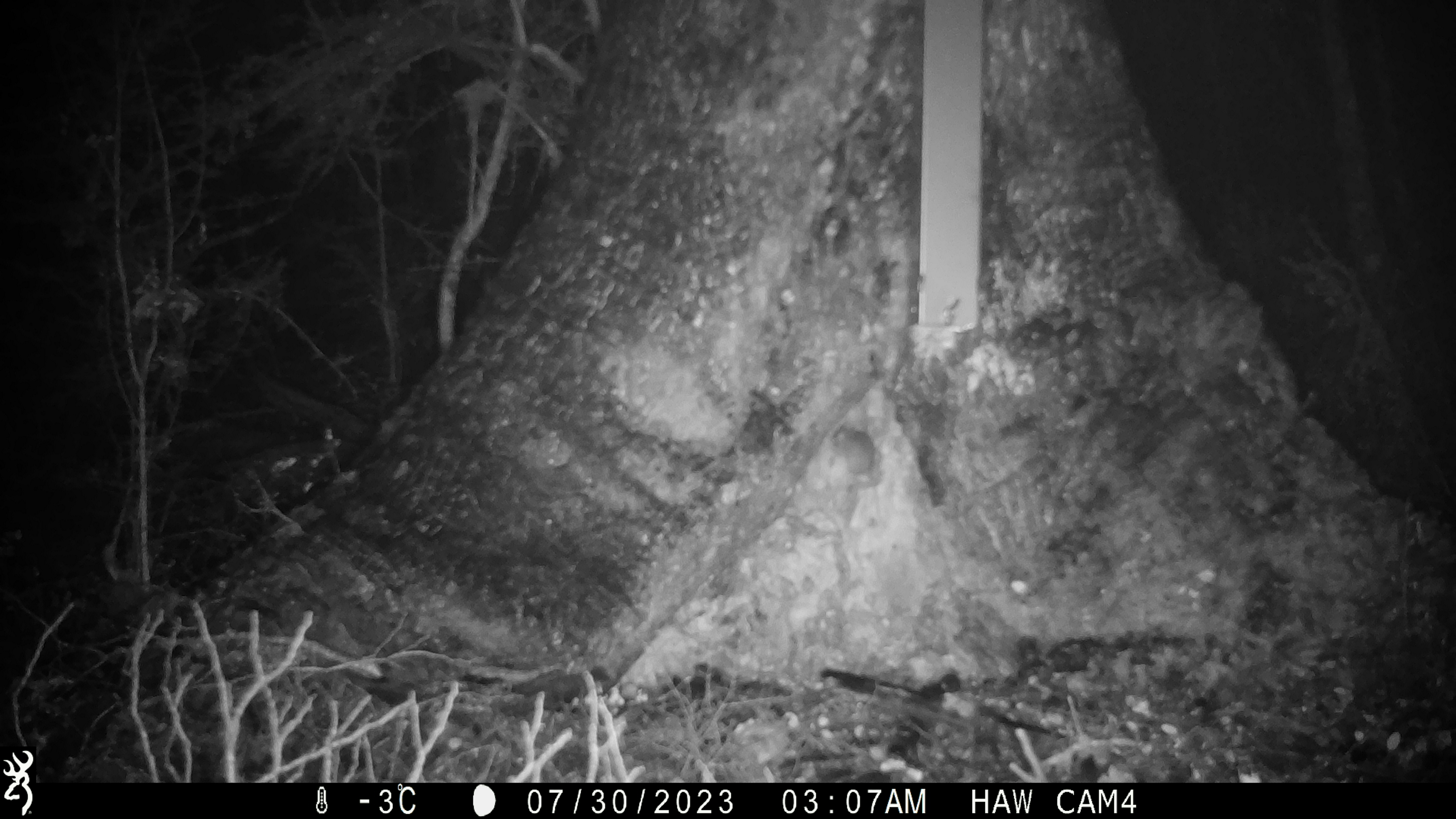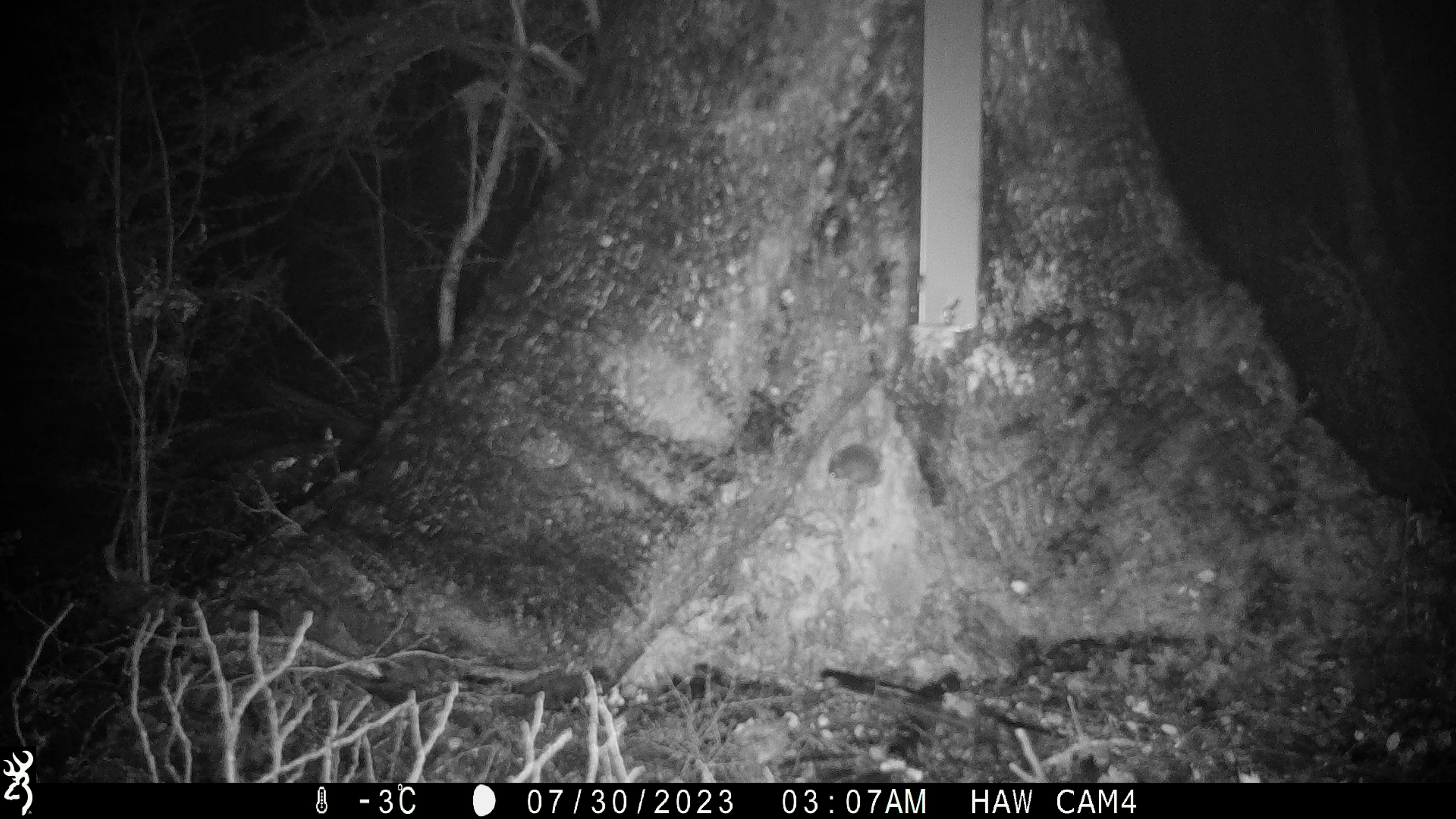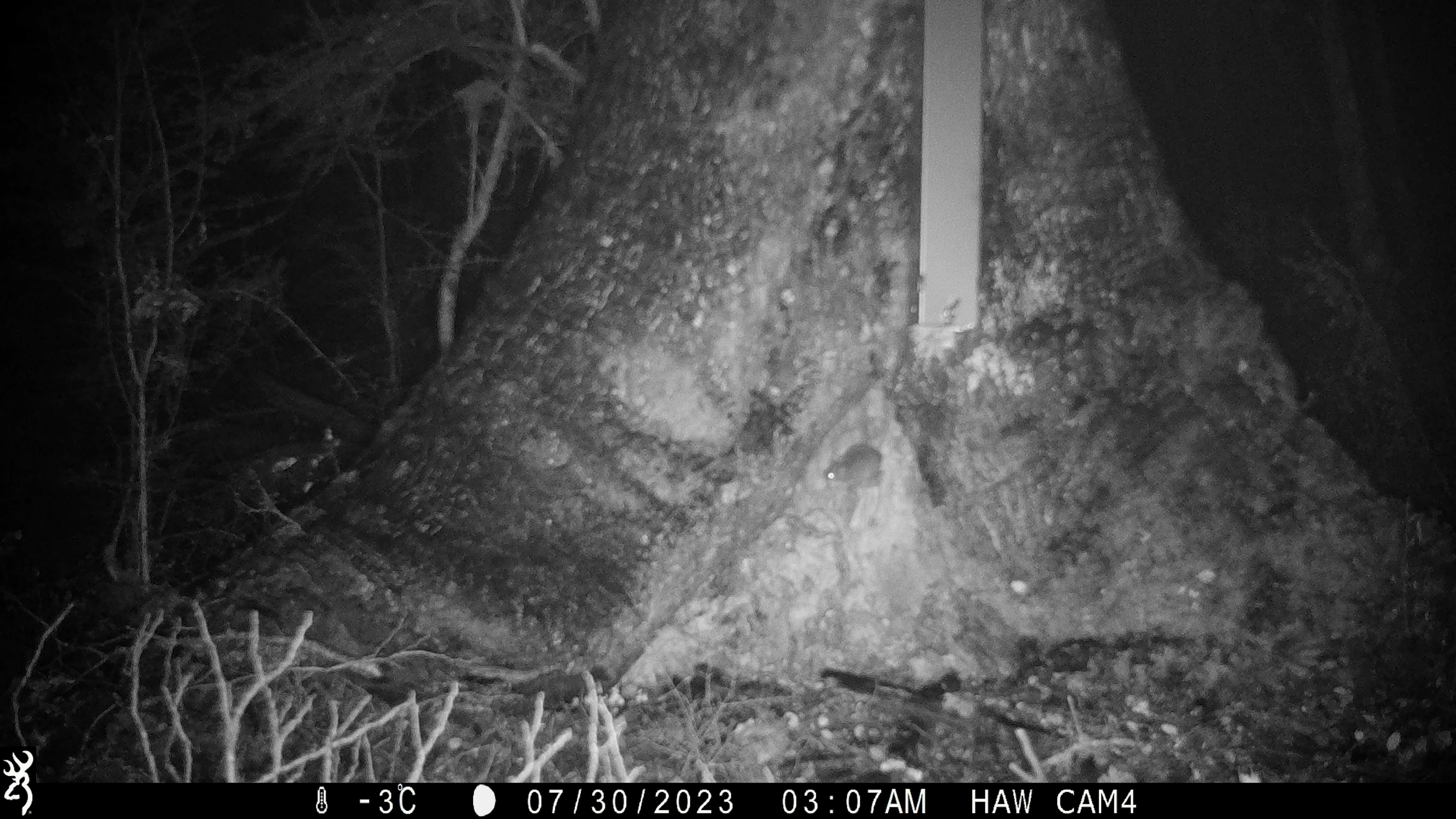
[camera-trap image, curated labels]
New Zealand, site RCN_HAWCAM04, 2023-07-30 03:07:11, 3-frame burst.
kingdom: Animalia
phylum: Chordata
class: Mammalia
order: Rodentia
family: Muridae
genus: Mus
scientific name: Mus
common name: mouse